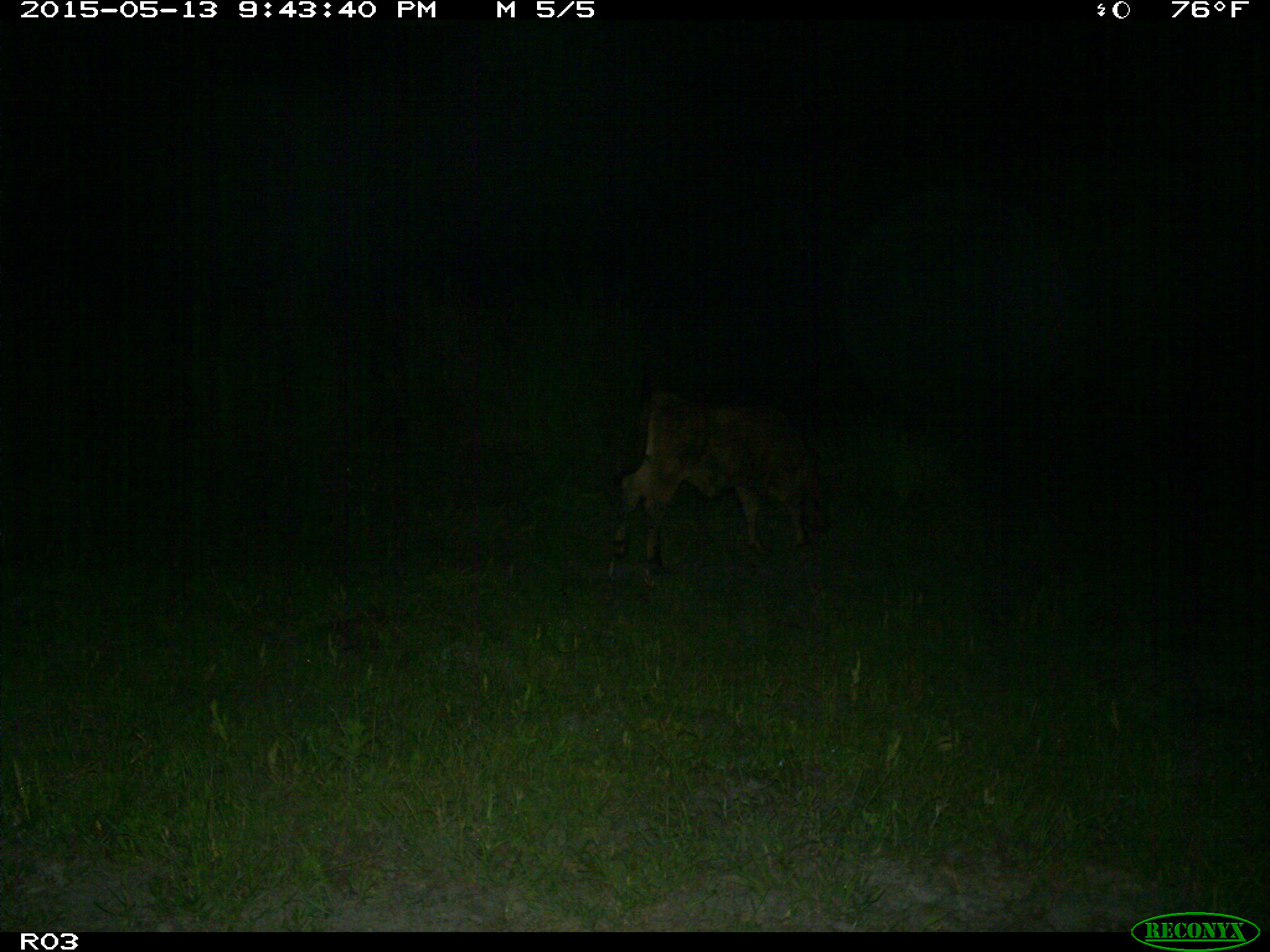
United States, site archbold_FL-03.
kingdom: Animalia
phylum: Chordata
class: Mammalia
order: Artiodactyla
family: Bovidae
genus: Bos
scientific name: Bos taurus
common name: domestic cow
Bos taurus (domestic cow).